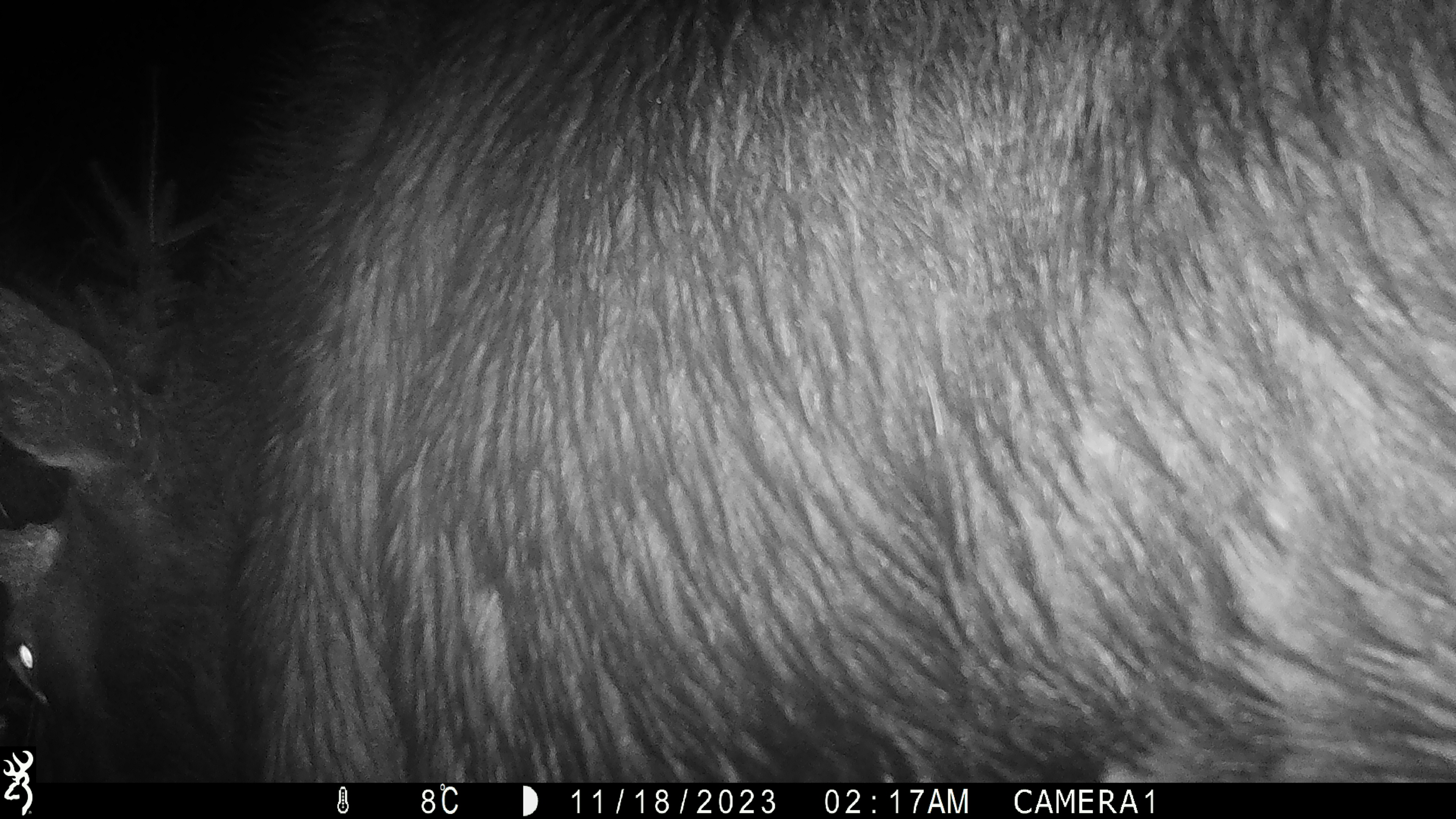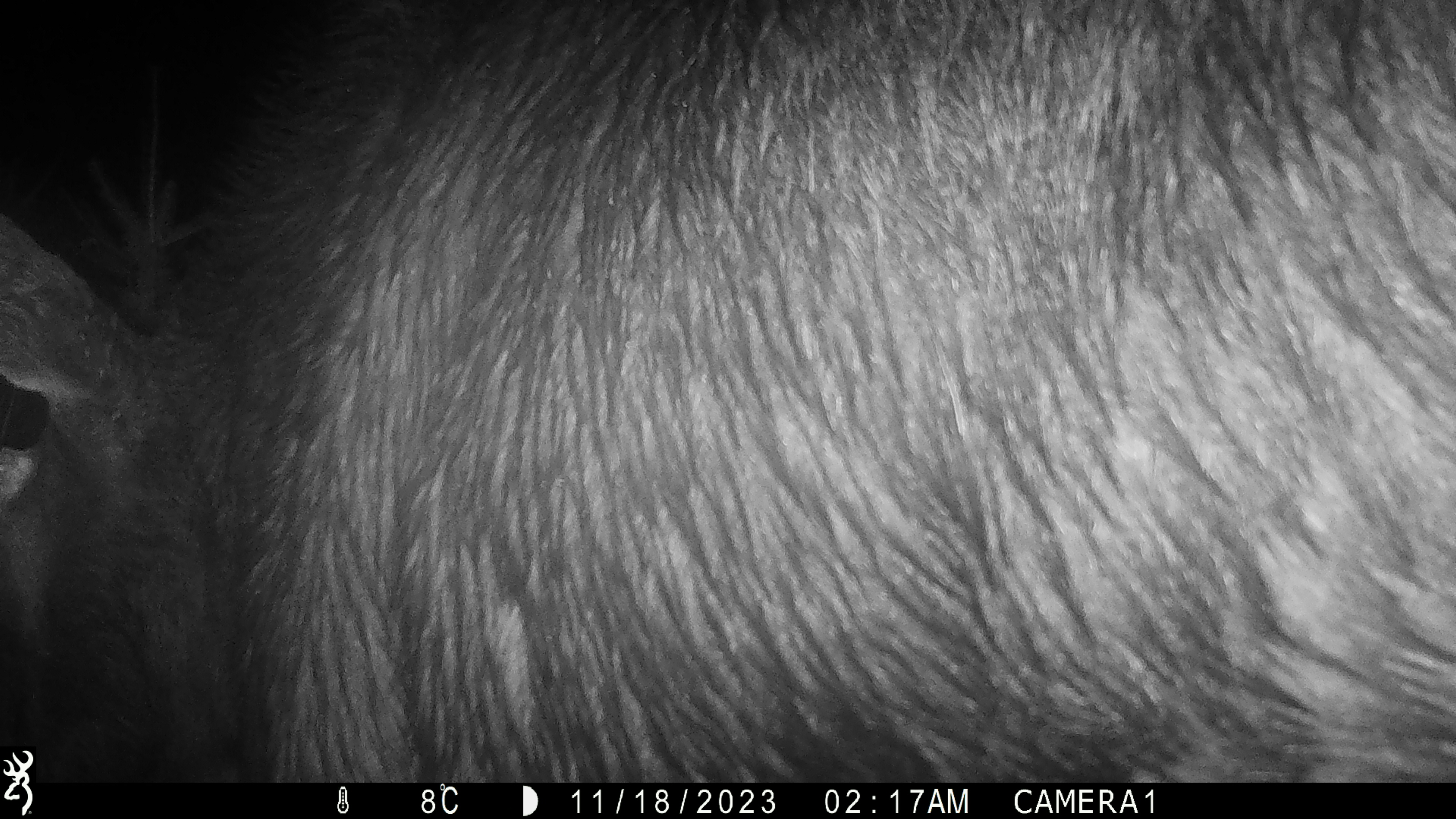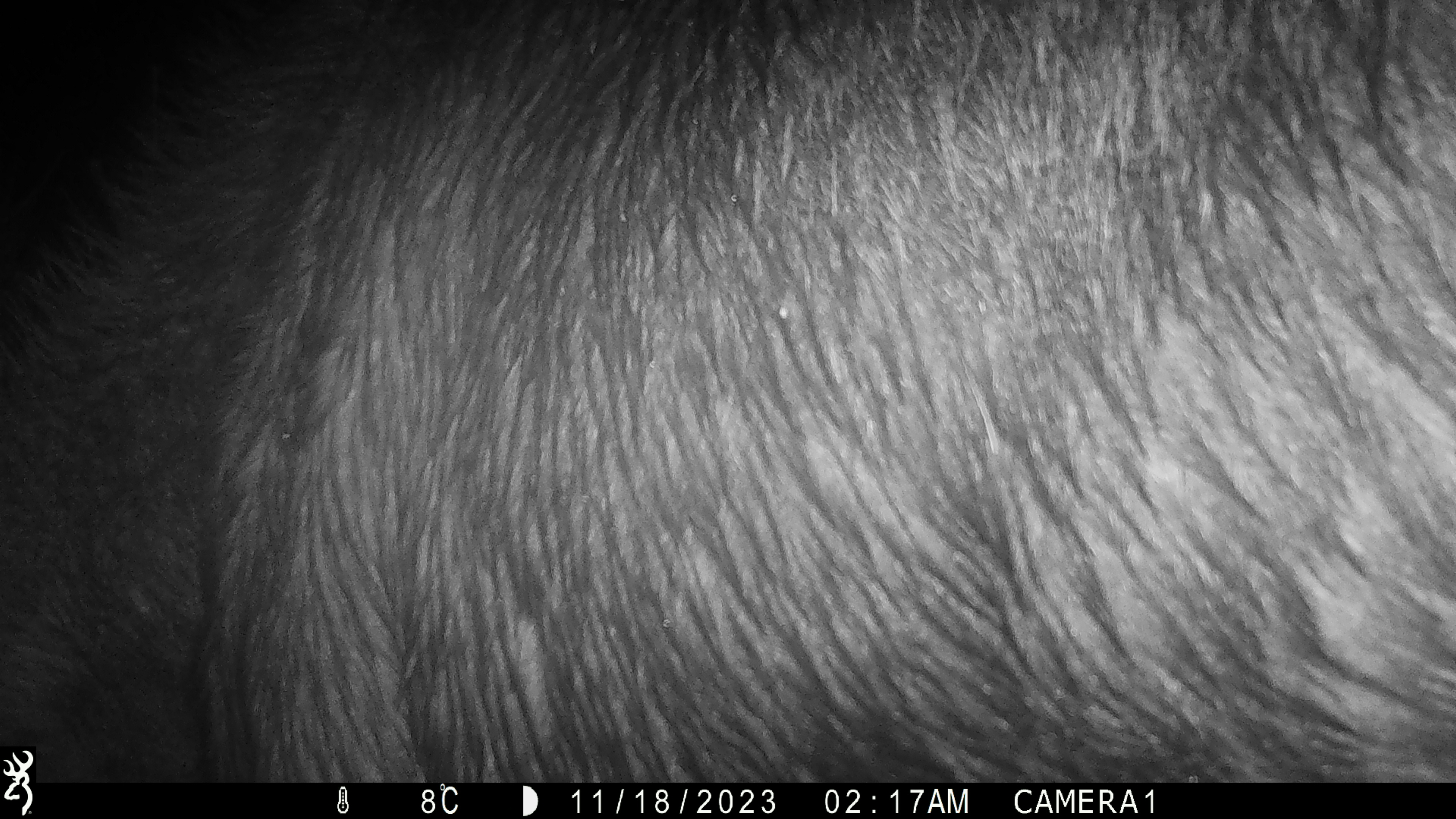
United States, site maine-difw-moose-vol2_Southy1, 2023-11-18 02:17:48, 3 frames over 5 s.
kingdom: Animalia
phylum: Chordata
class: Mammalia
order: Artiodactyla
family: Cervidae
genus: Alces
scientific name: Alces alces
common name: moose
Moose (Alces alces).